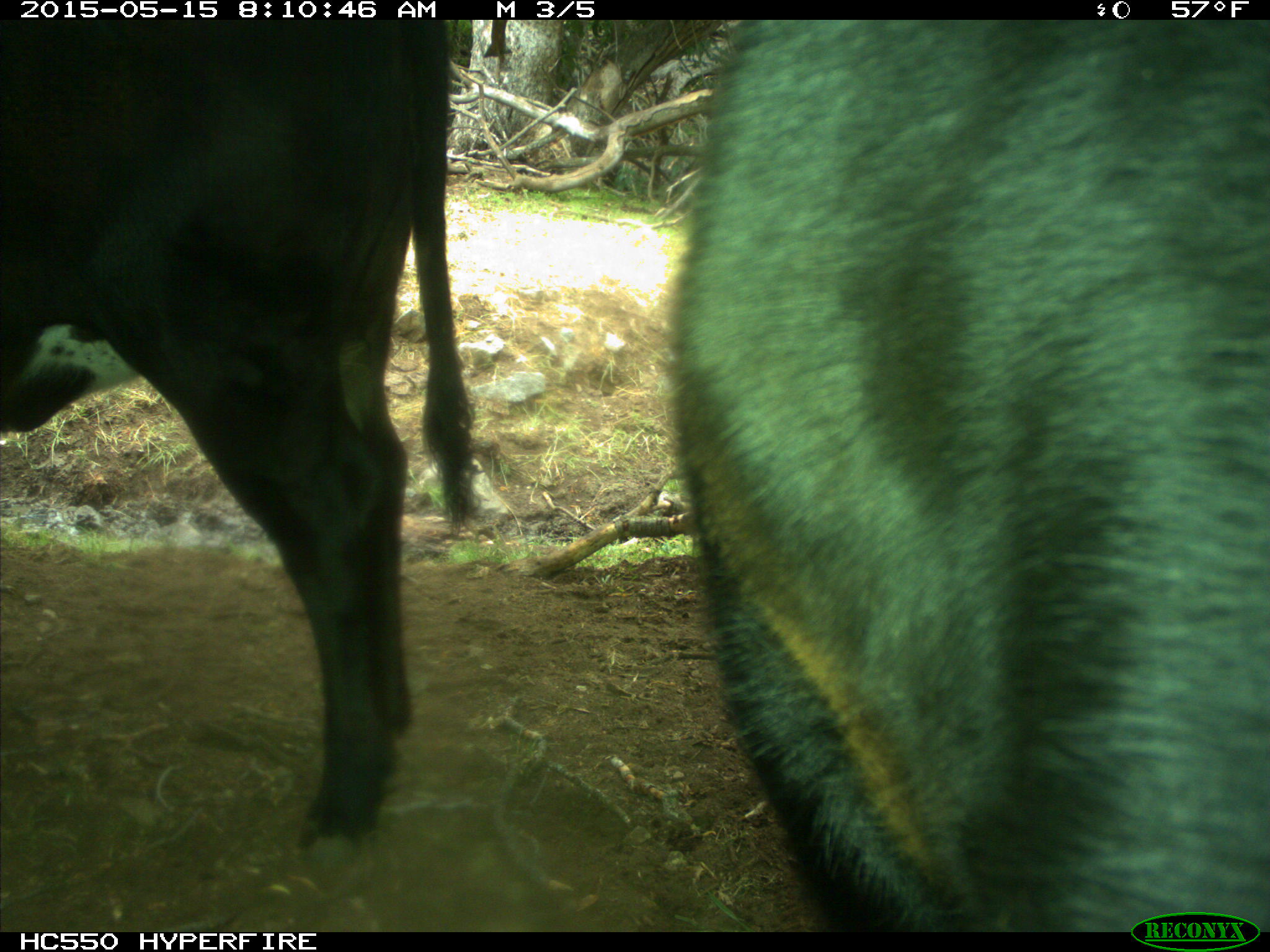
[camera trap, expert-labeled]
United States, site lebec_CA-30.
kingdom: Animalia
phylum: Chordata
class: Mammalia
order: Artiodactyla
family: Bovidae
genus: Bos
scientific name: Bos taurus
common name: domestic cow